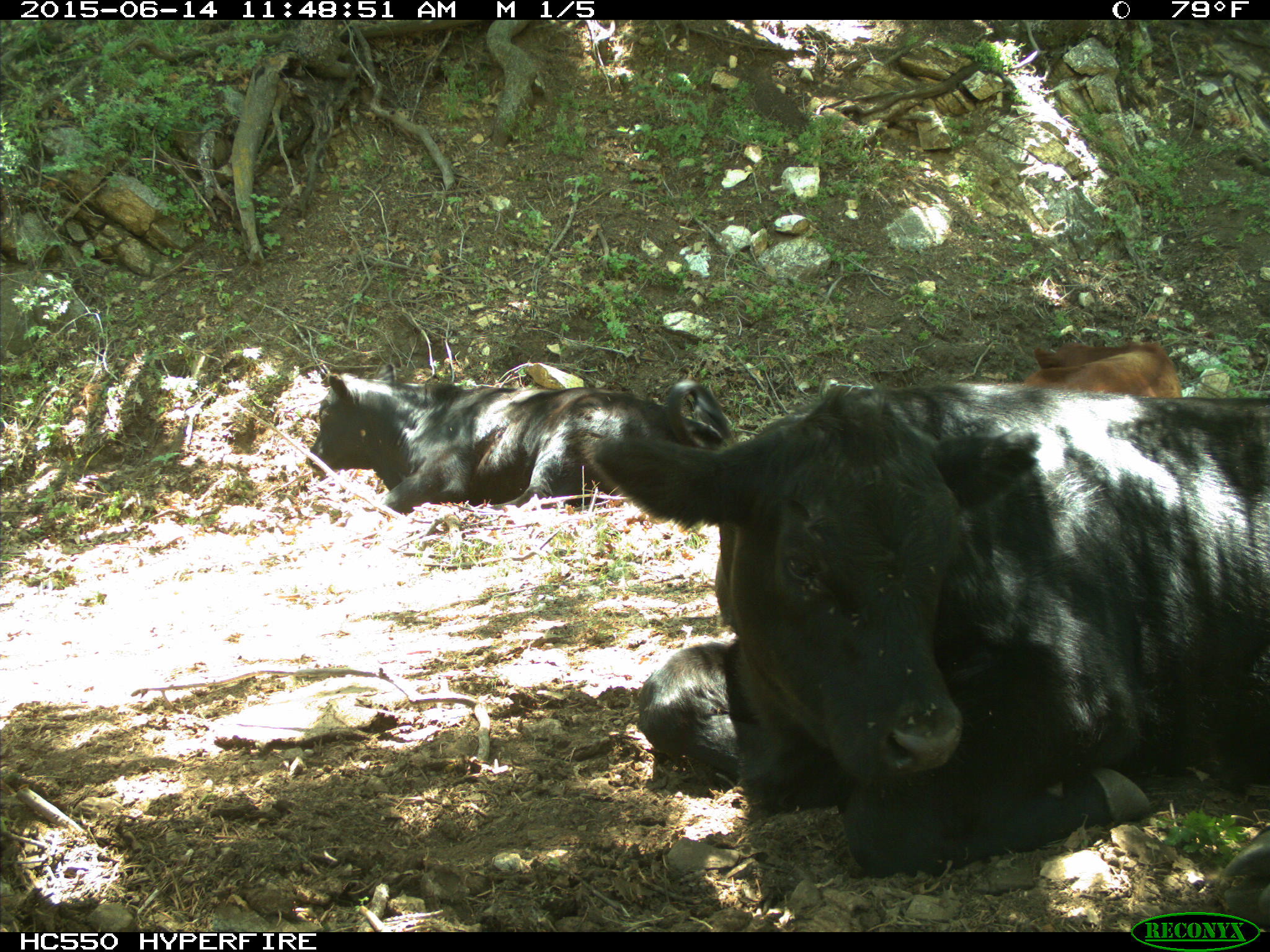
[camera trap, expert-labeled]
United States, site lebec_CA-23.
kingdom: Animalia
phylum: Chordata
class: Mammalia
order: Artiodactyla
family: Bovidae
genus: Bos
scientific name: Bos taurus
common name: domestic cow